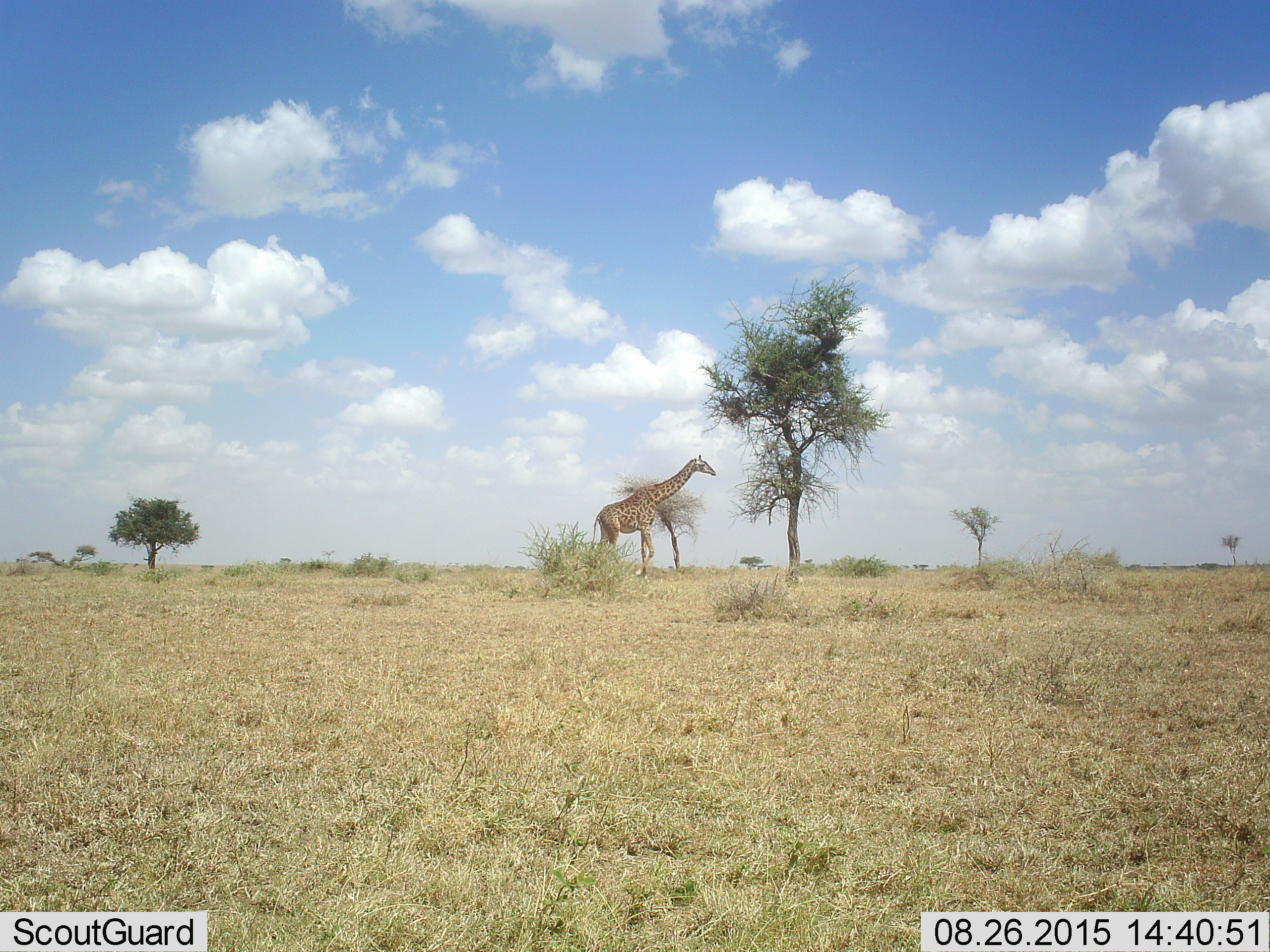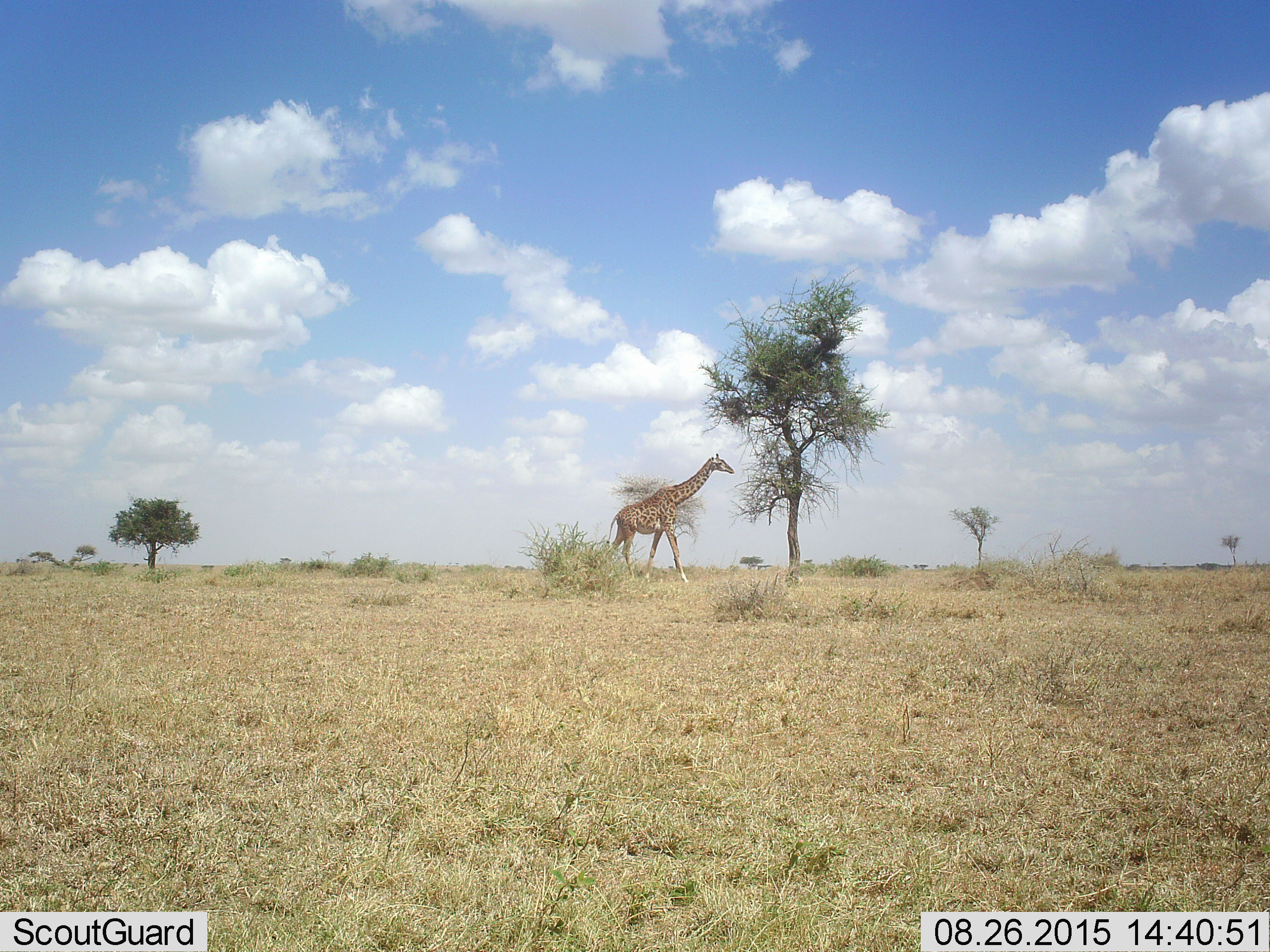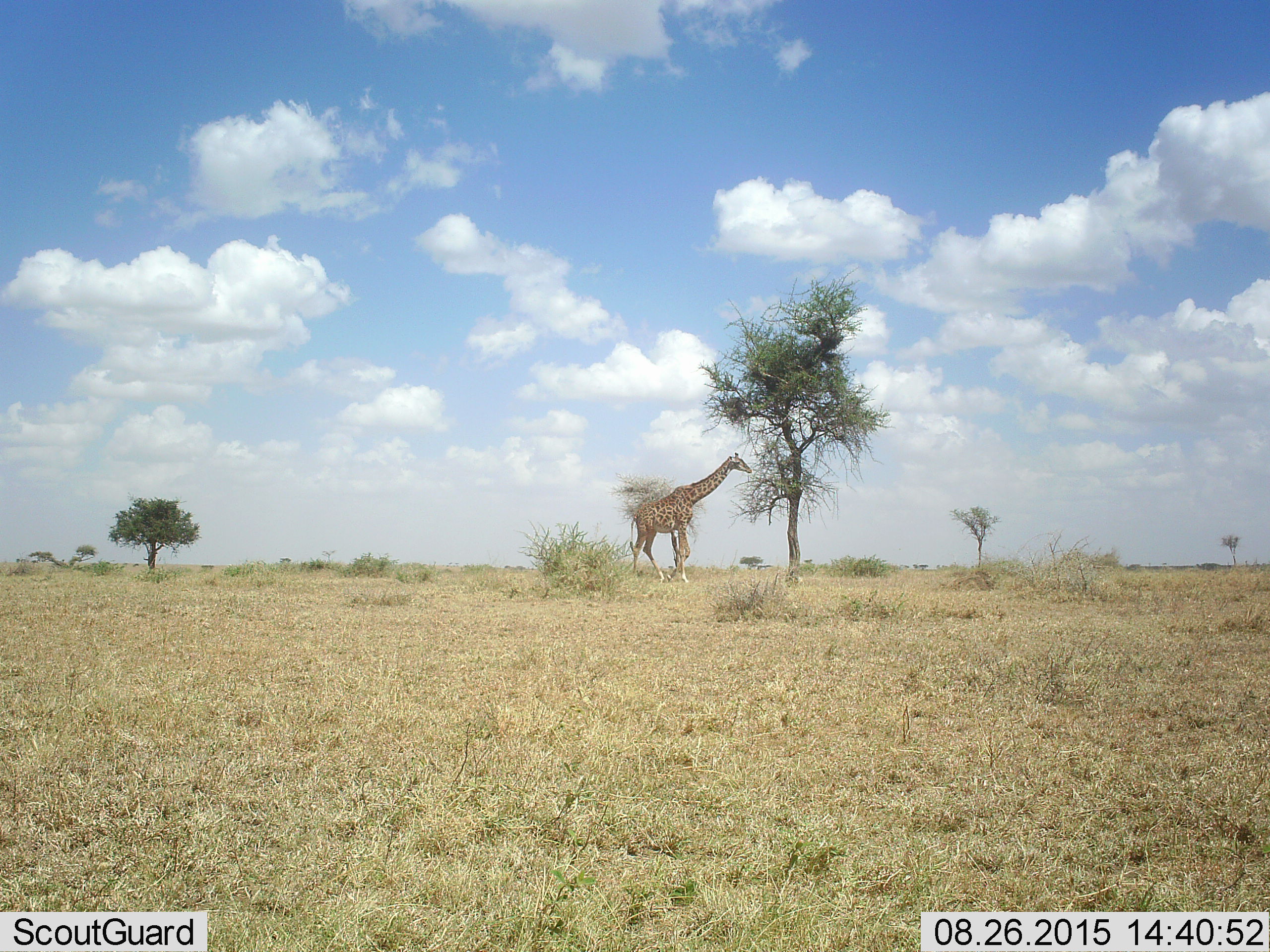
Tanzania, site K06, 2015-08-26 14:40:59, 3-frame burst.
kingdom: Animalia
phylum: Chordata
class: Mammalia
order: Artiodactyla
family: Giraffidae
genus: Giraffa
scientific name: Giraffa camelopardalis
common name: giraffe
Giraffe (Giraffa camelopardalis), count 1. Behavior (volunteer vote fractions): standing 10%, resting 0%, moving 90%, interacting 0%. Young present (vote fraction): 0%. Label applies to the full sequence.